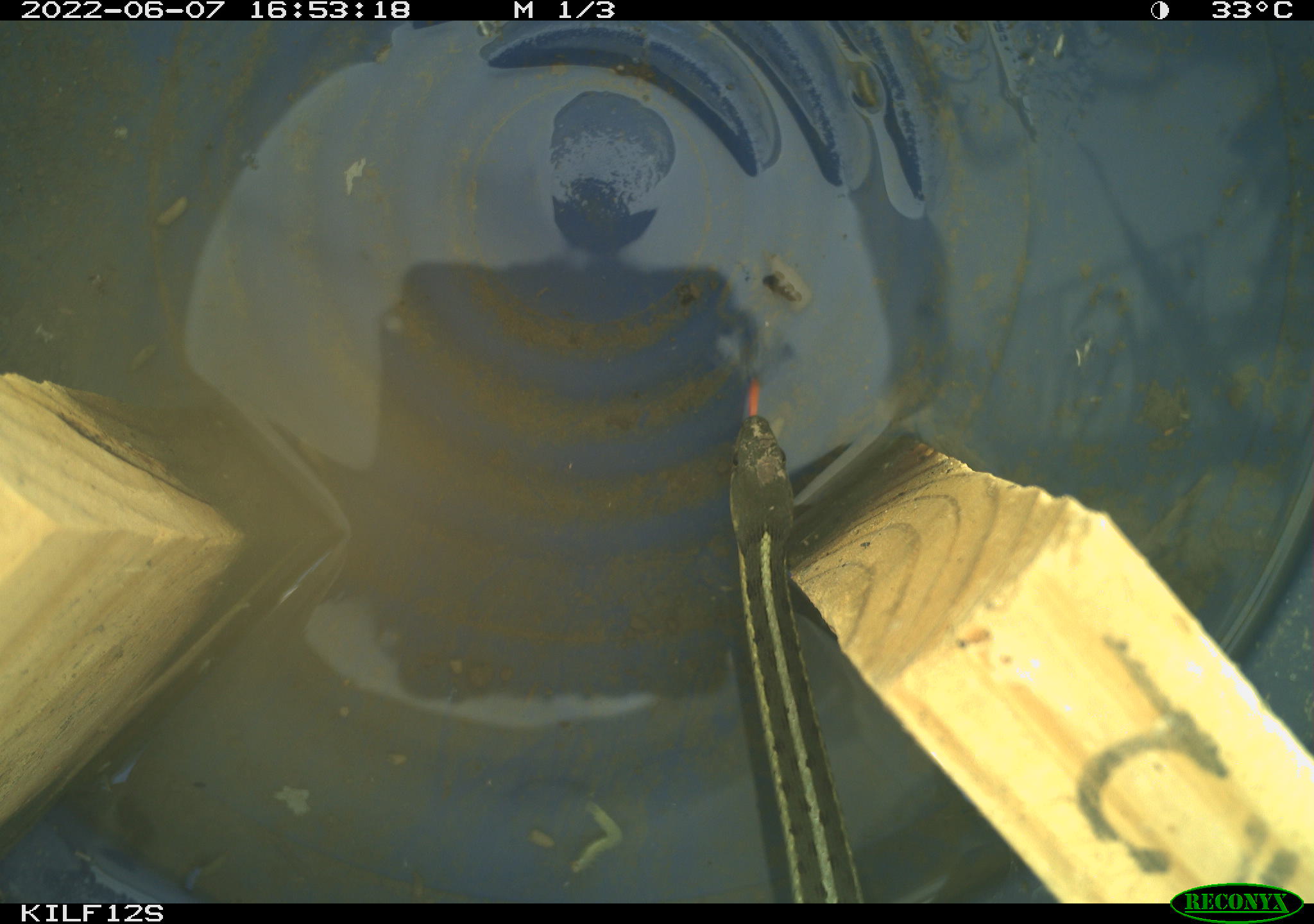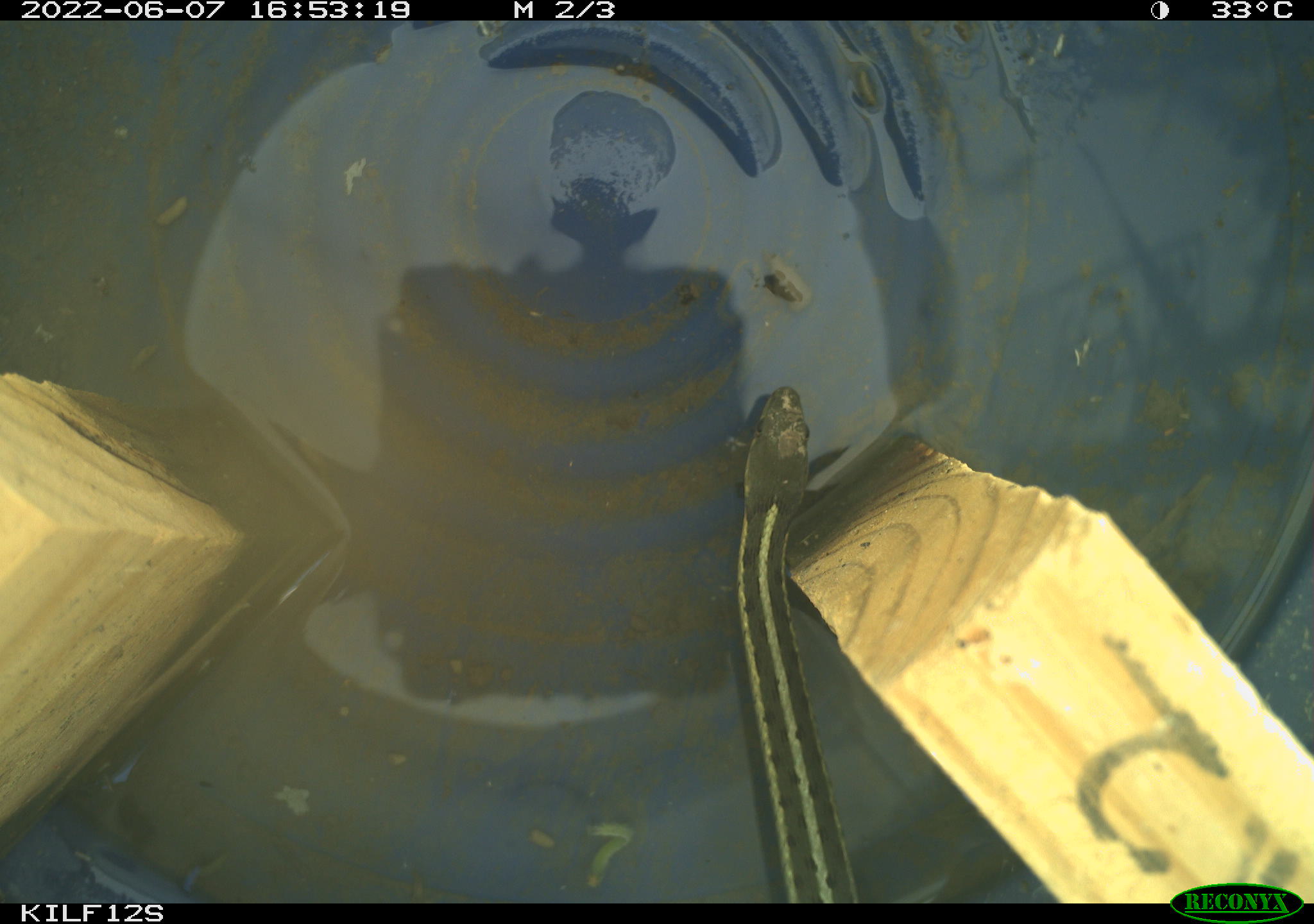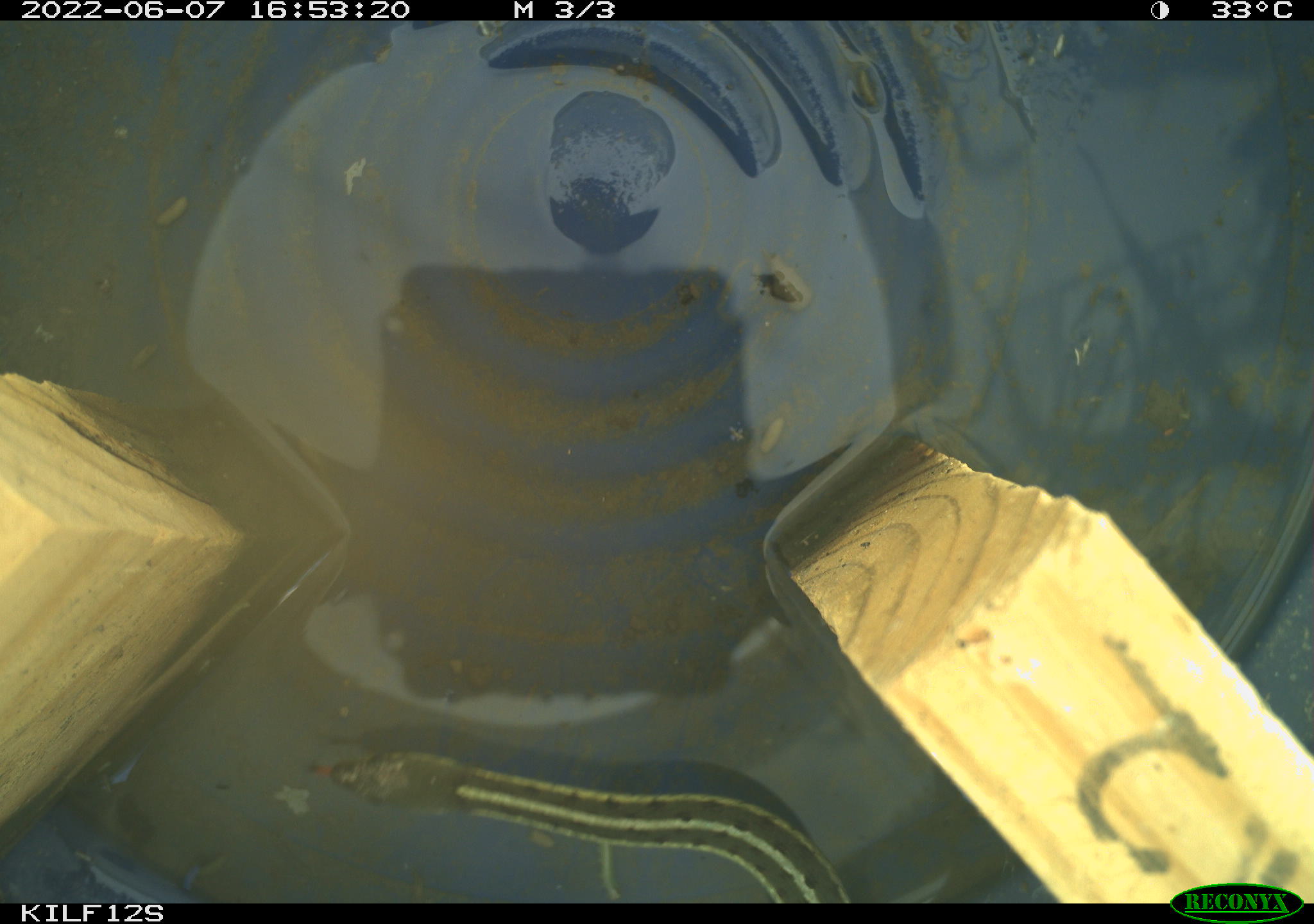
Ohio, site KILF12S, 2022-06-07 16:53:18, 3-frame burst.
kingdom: Animalia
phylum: Chordata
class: Reptilia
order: Squamata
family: Colubridae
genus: Thamnophis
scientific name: Thamnophis sirtalis sirtalis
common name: eastern gartersnake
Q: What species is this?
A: Eastern gartersnake (Thamnophis sirtalis sirtalis).